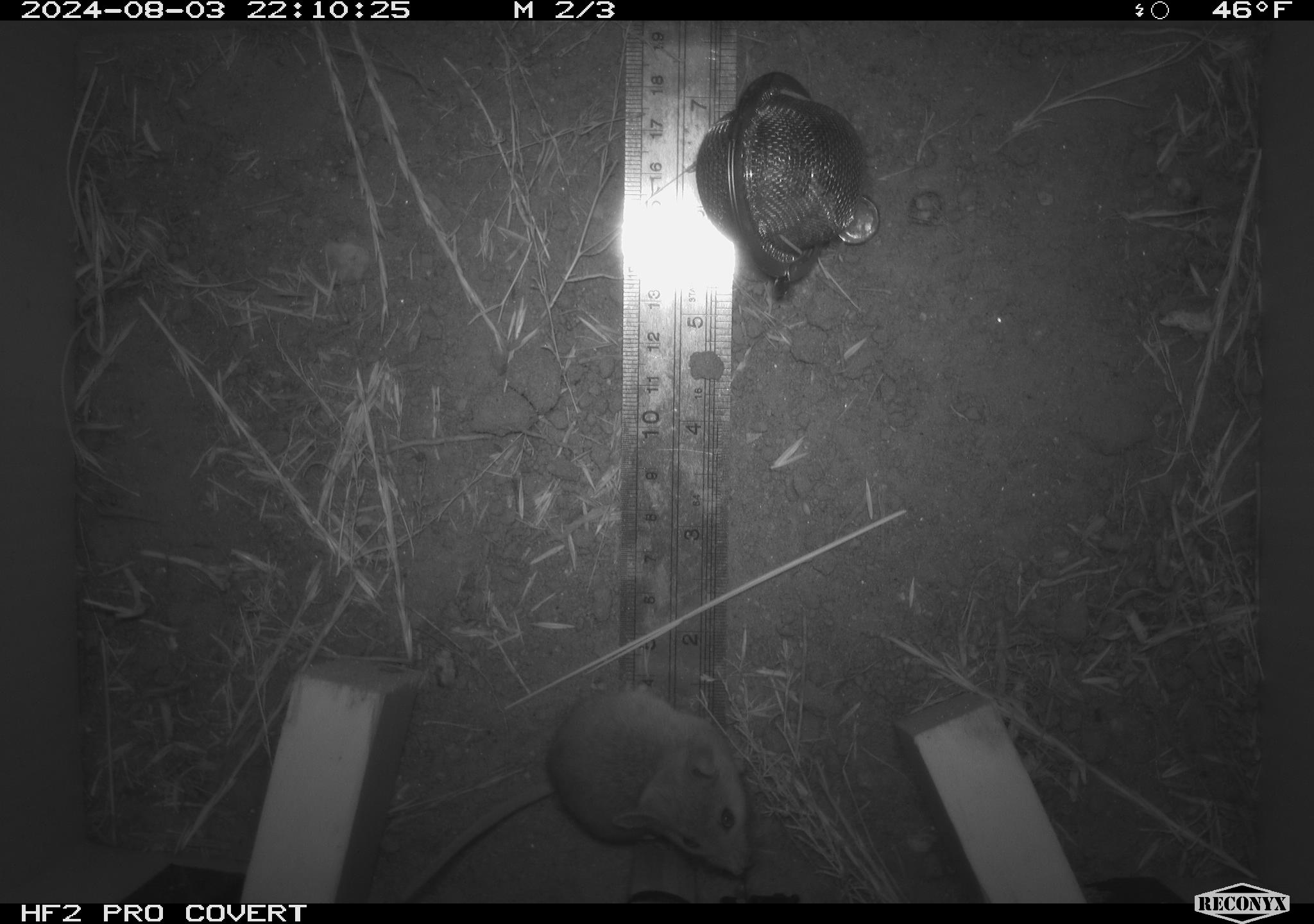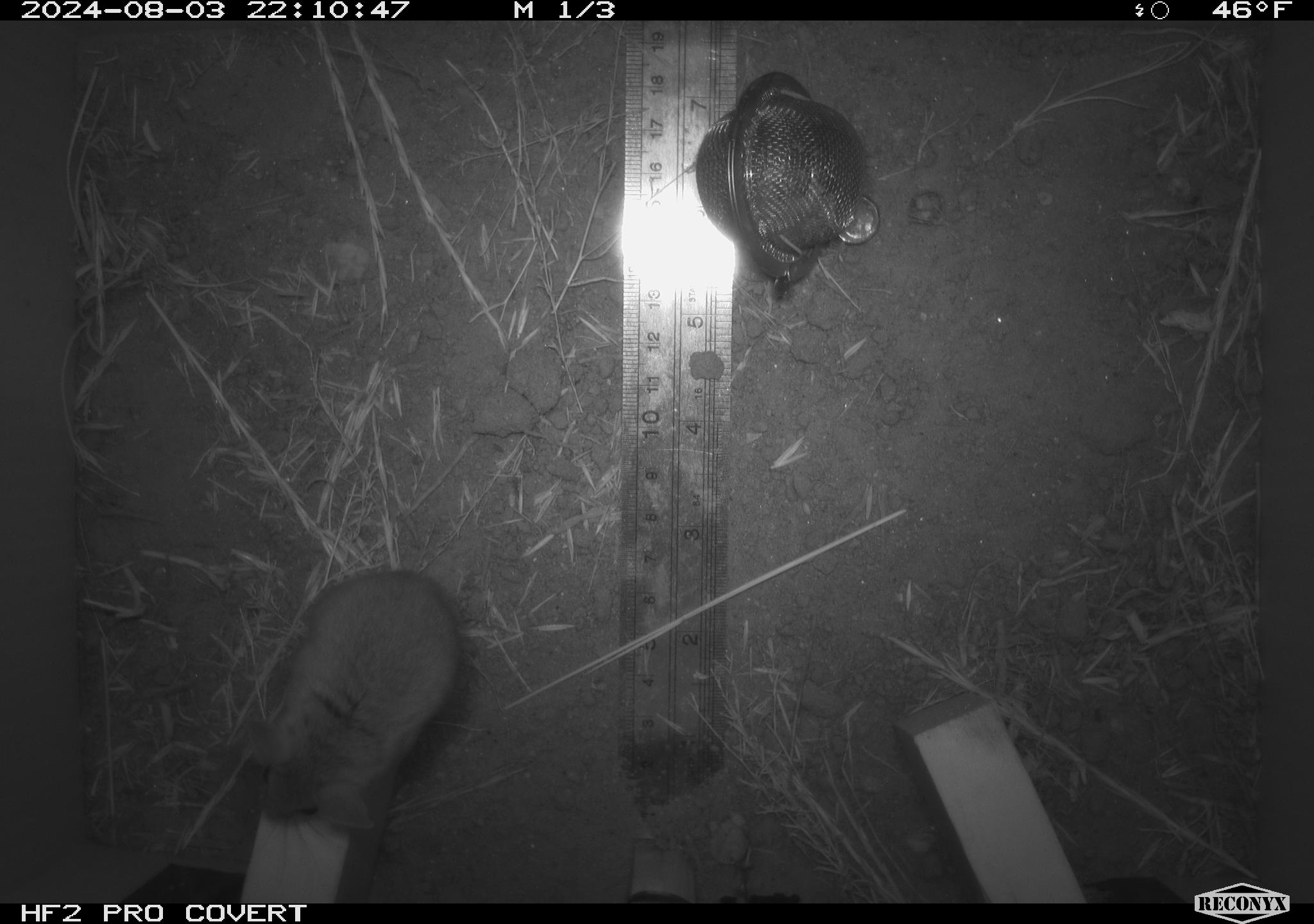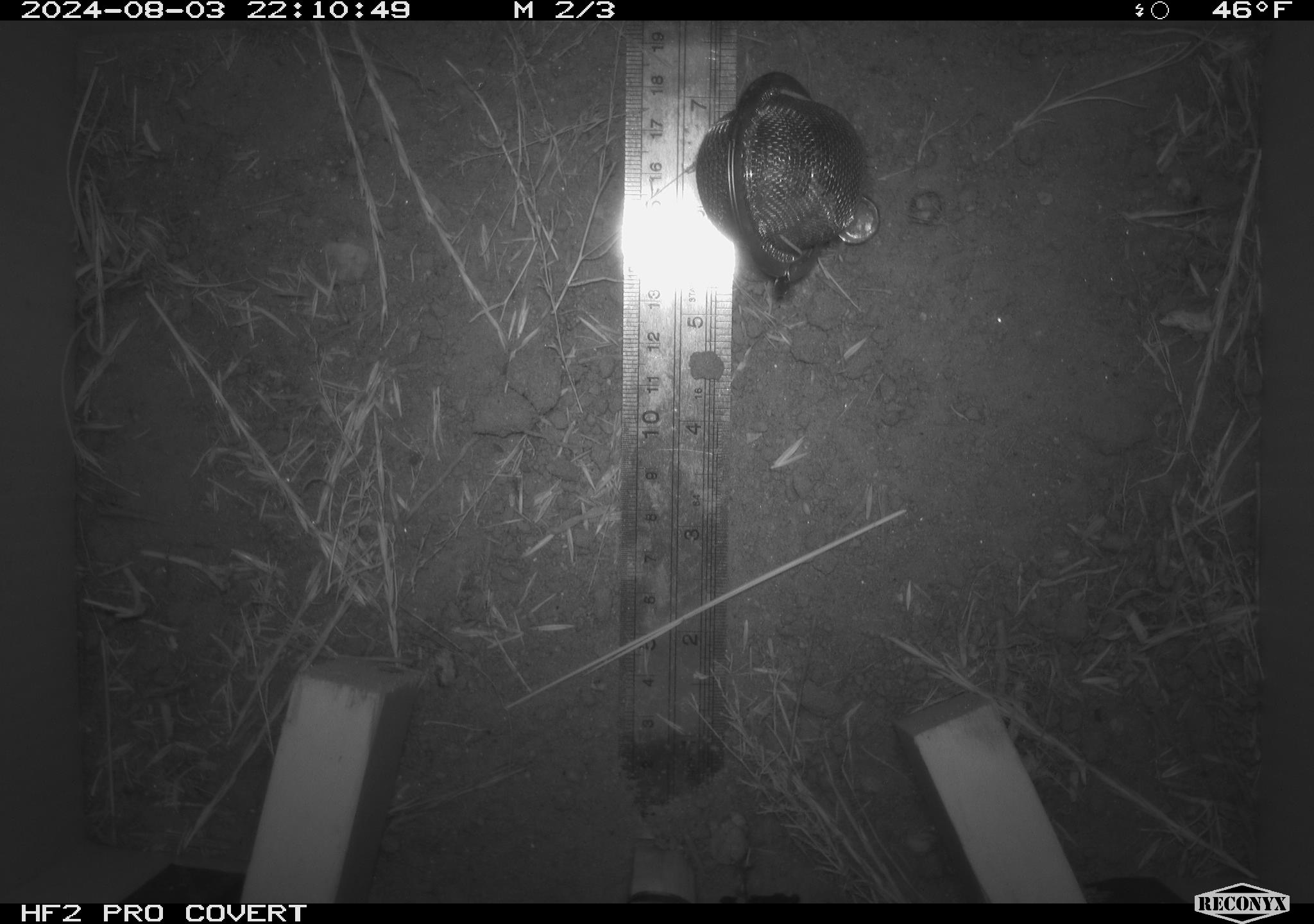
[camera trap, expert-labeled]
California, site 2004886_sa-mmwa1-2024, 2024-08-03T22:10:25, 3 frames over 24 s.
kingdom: Animalia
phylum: Chordata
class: Mammalia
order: Rodentia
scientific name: Rodentia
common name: mouse species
Mouse species (Rodentia).